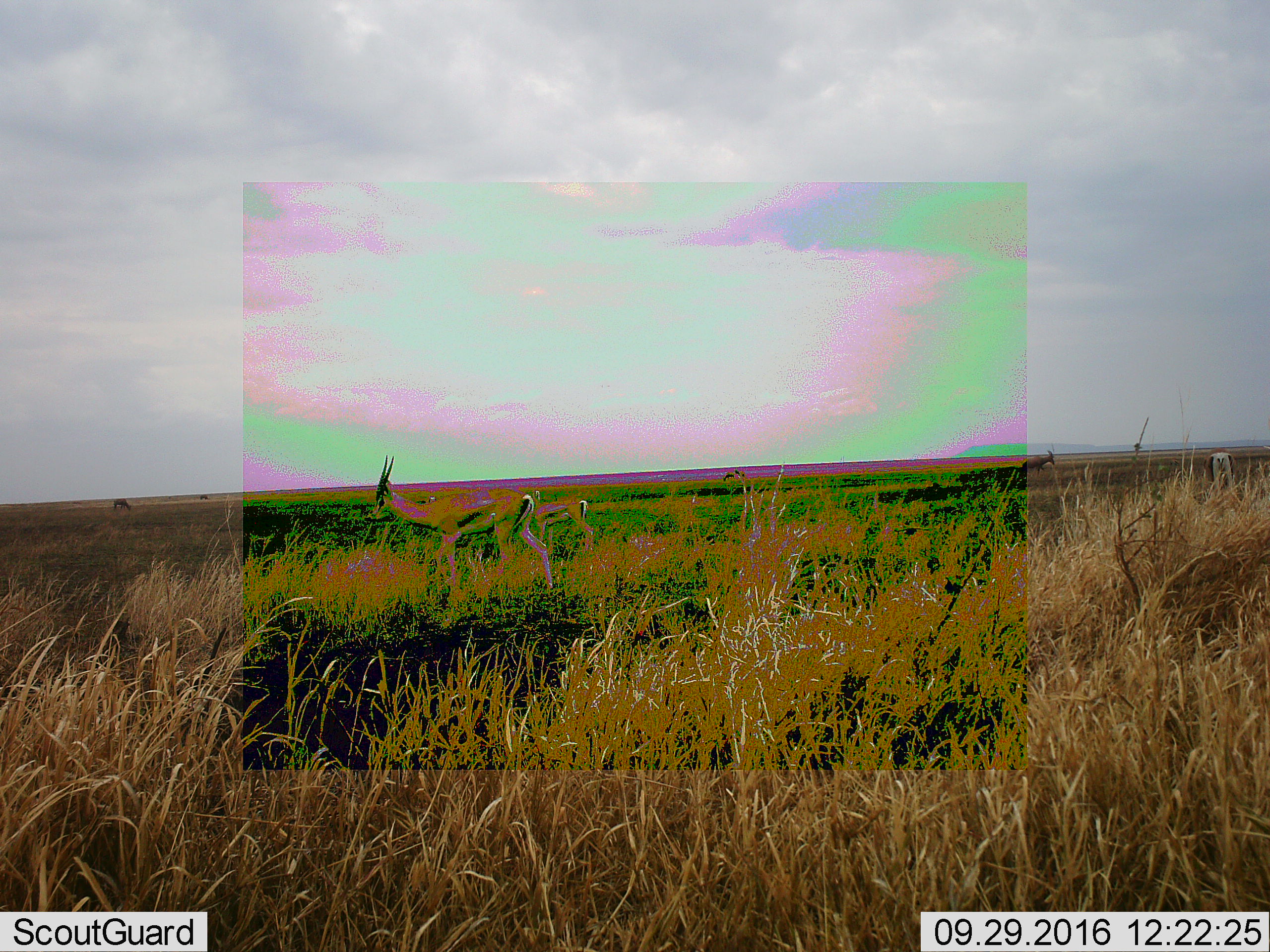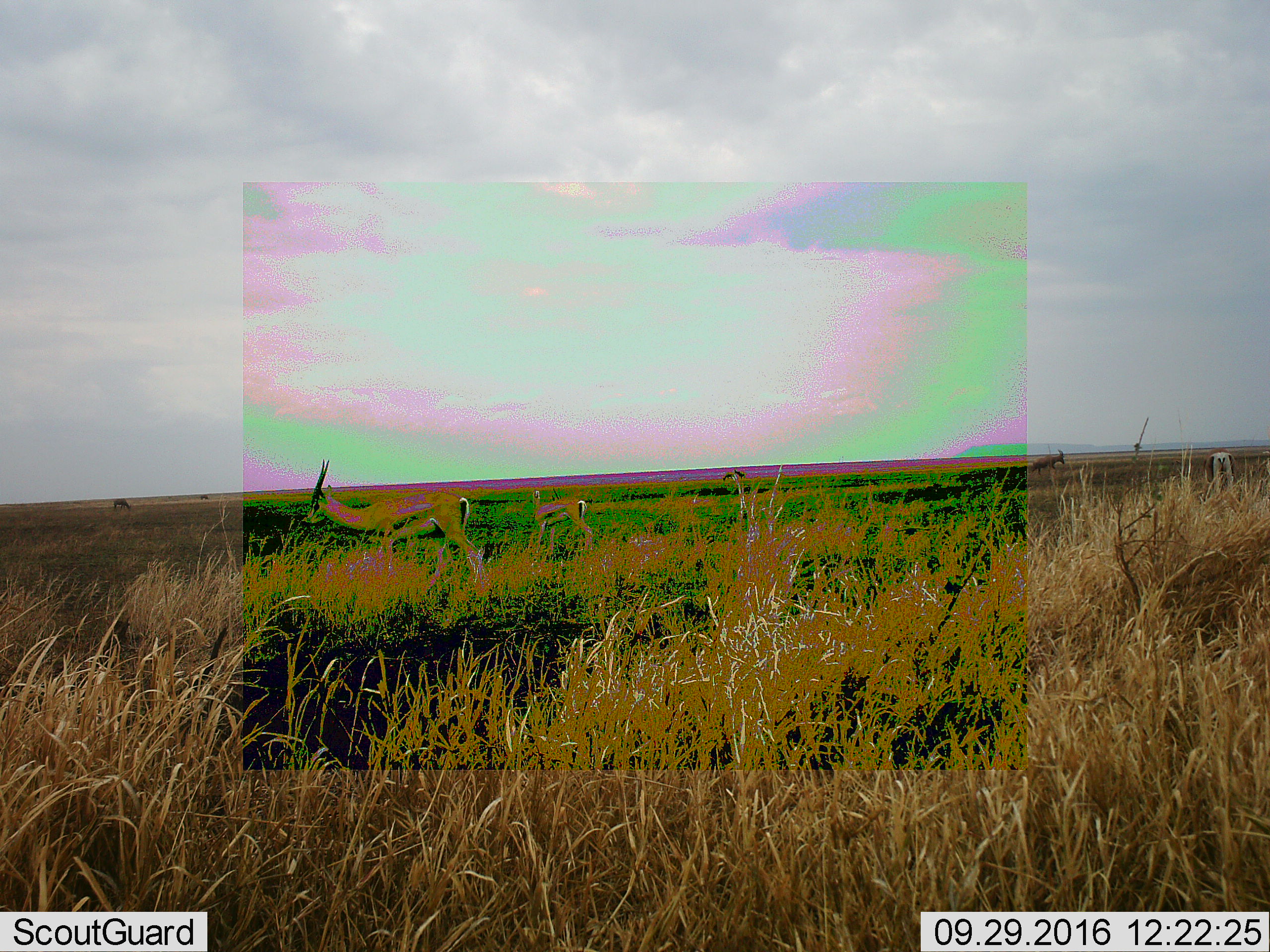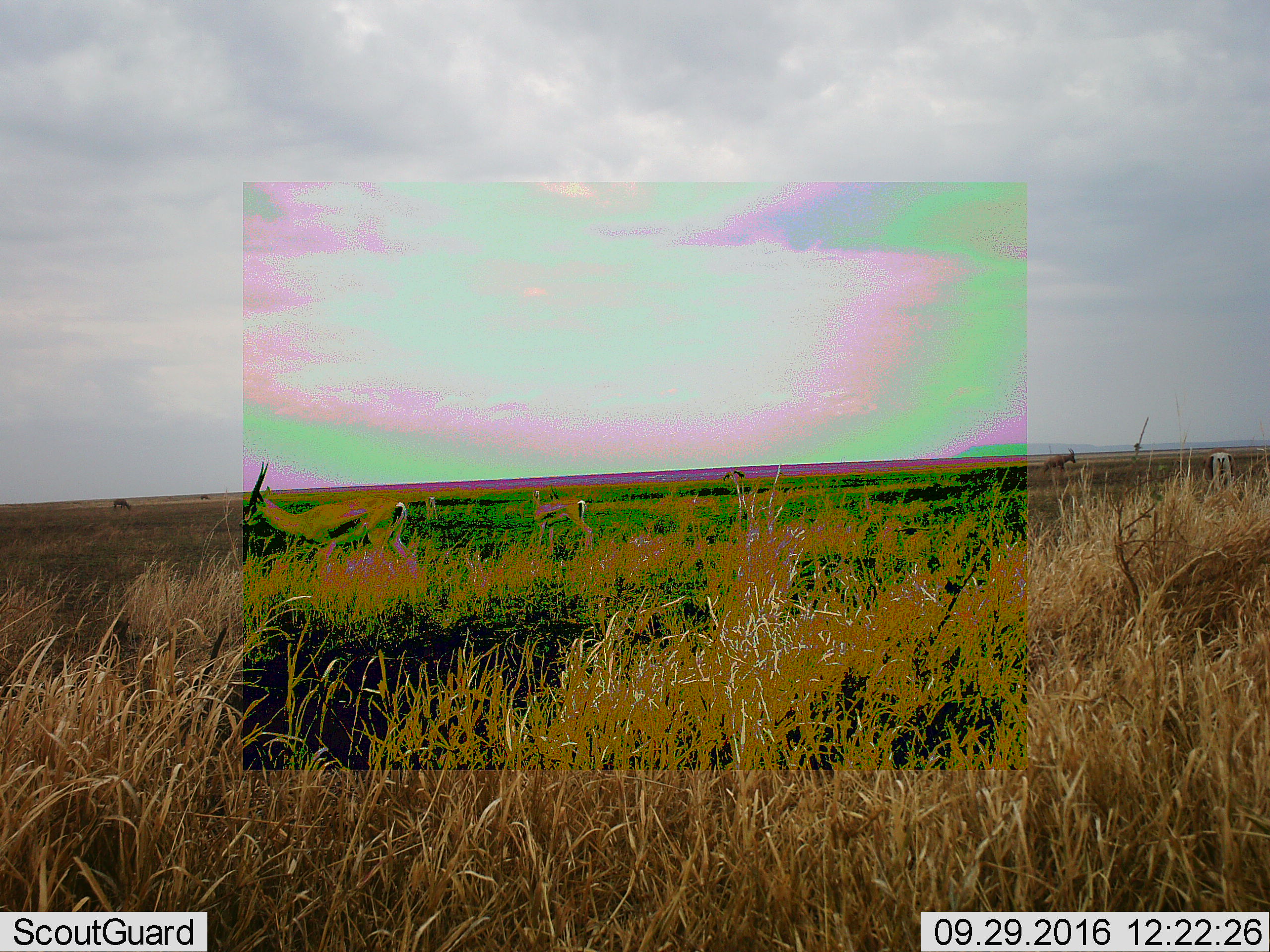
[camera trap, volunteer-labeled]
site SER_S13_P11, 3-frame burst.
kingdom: Animalia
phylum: Chordata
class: Mammalia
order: Artiodactyla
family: Bovidae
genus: Eudorcas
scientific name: Eudorcas thomsonii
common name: thomson's gazelle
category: gazellethomsons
Gazellethomsons (thomson's gazelle) (Eudorcas thomsonii), count 3. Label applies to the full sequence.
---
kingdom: Animalia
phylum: Chordata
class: Mammalia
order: Artiodactyla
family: Bovidae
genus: Damaliscus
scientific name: Damaliscus lunatus jimela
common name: topi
Topi (Damaliscus lunatus jimela), count 1. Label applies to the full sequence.